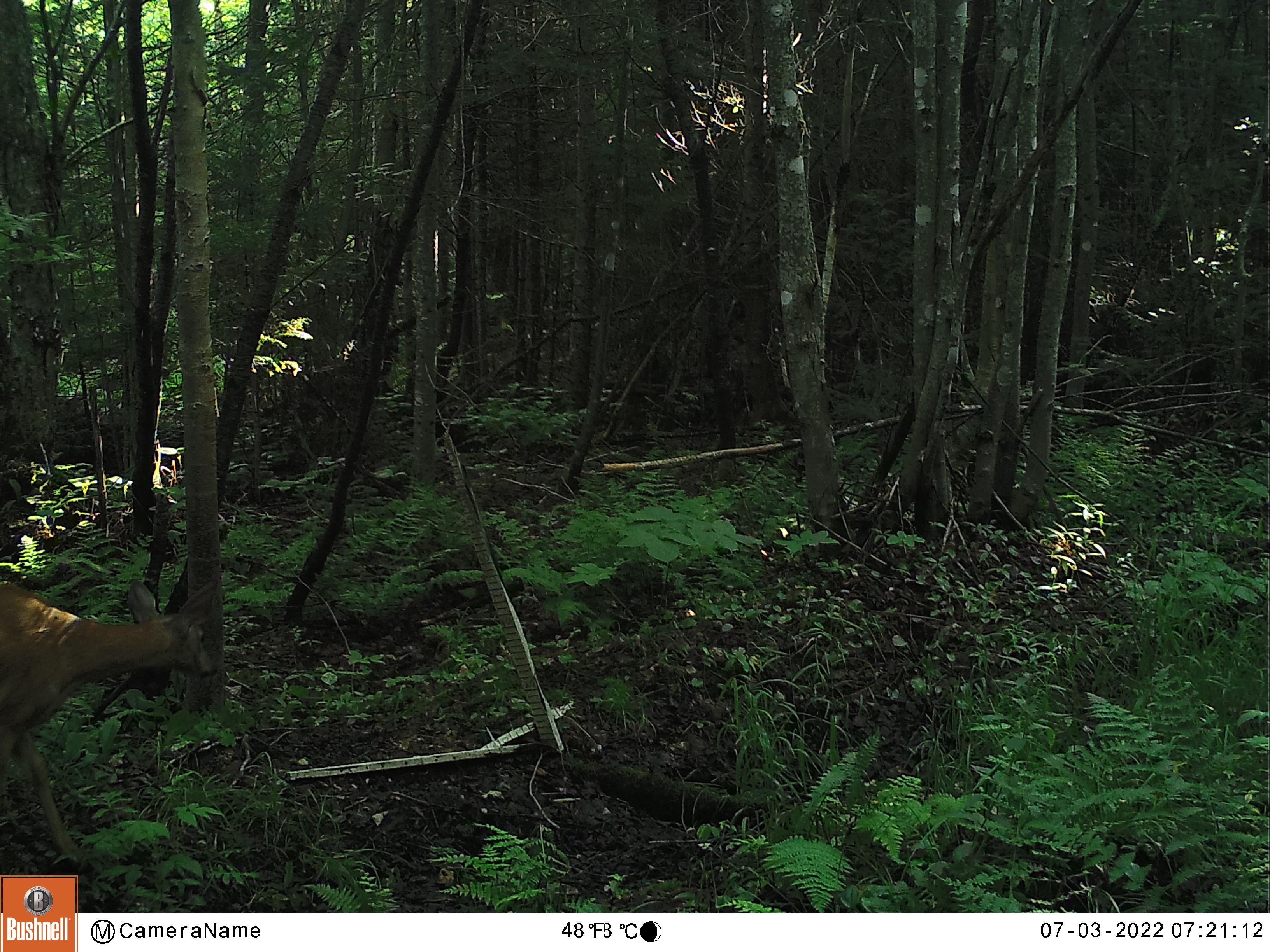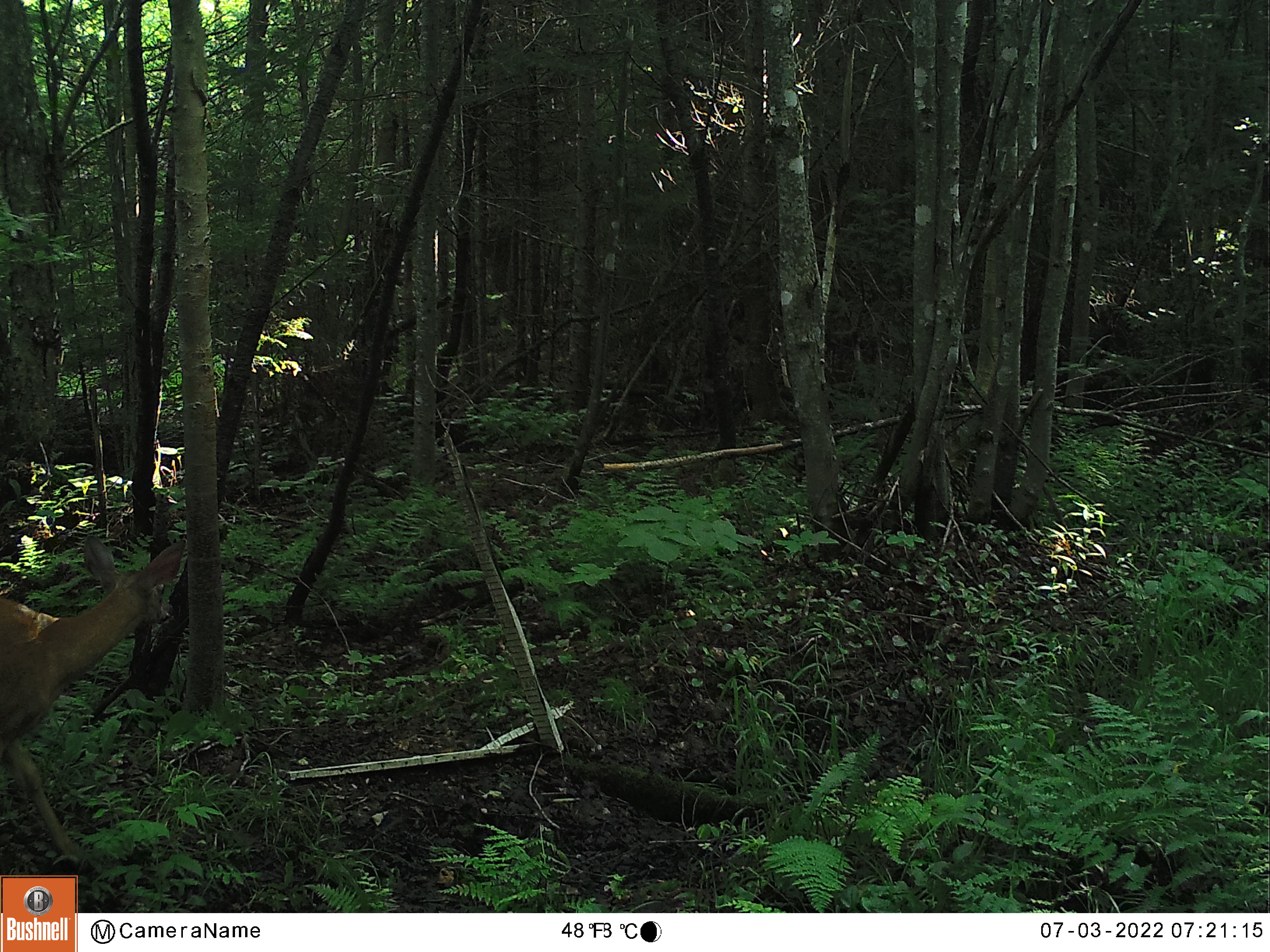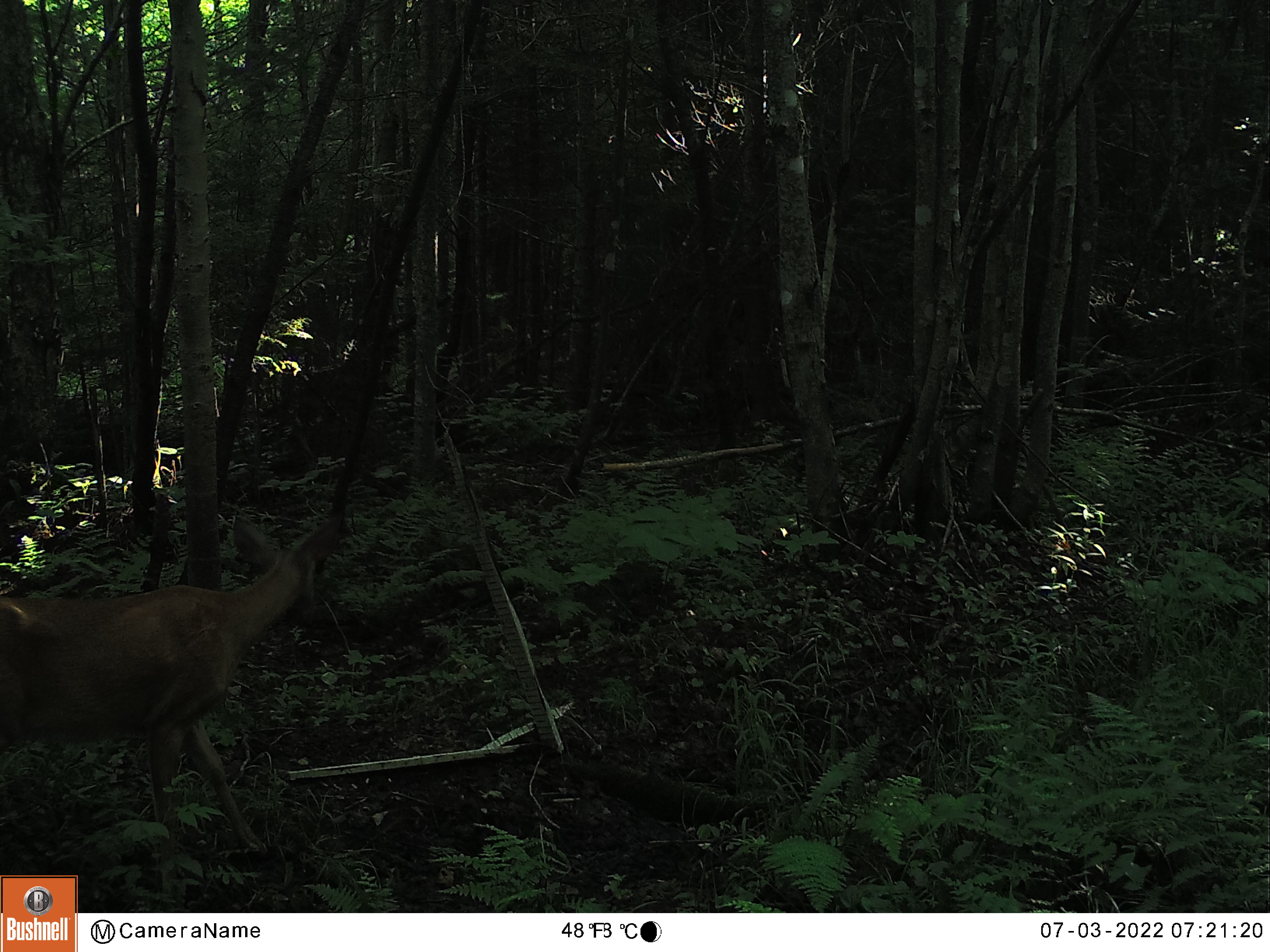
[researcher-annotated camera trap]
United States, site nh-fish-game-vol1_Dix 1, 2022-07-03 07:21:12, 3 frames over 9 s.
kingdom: Animalia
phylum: Chordata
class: Mammalia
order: Artiodactyla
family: Cervidae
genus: Odocoileus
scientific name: Odocoileus virginianus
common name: white-tailed deer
White-tailed deer (Odocoileus virginianus).